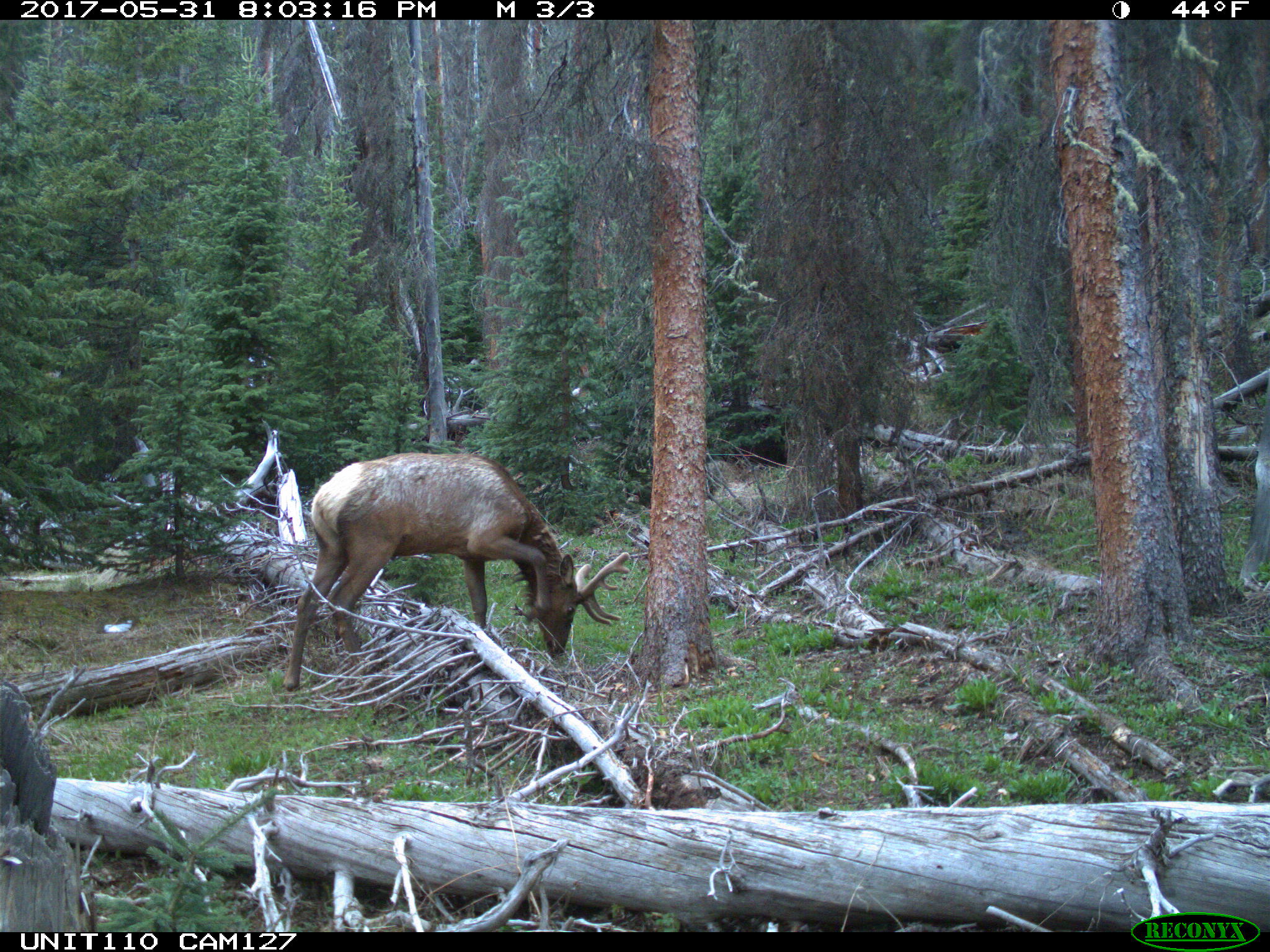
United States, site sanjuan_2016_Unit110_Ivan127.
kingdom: Animalia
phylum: Chordata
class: Mammalia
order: Artiodactyla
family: Cervidae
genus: Cervus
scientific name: Cervus elaphus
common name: red deer